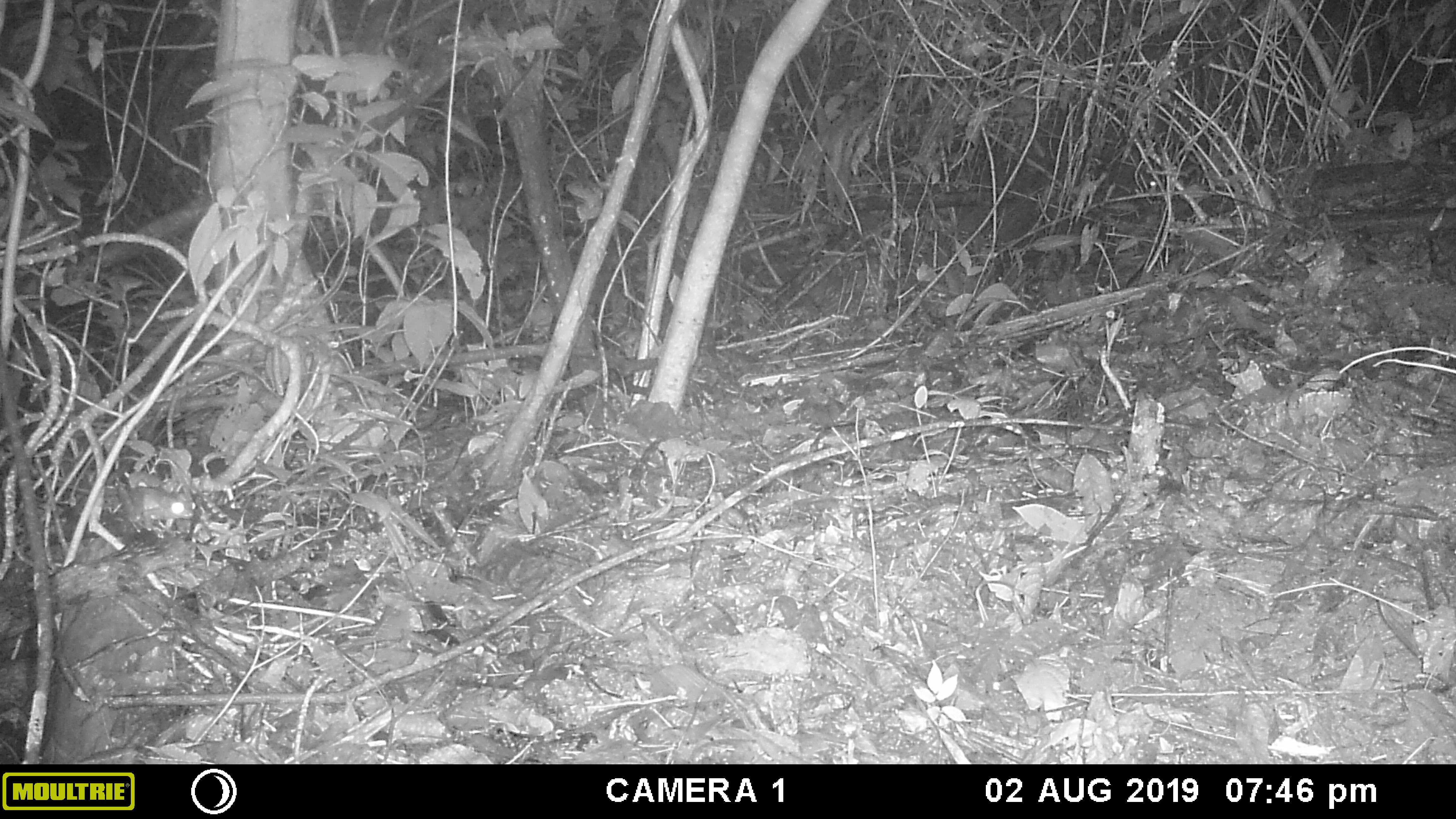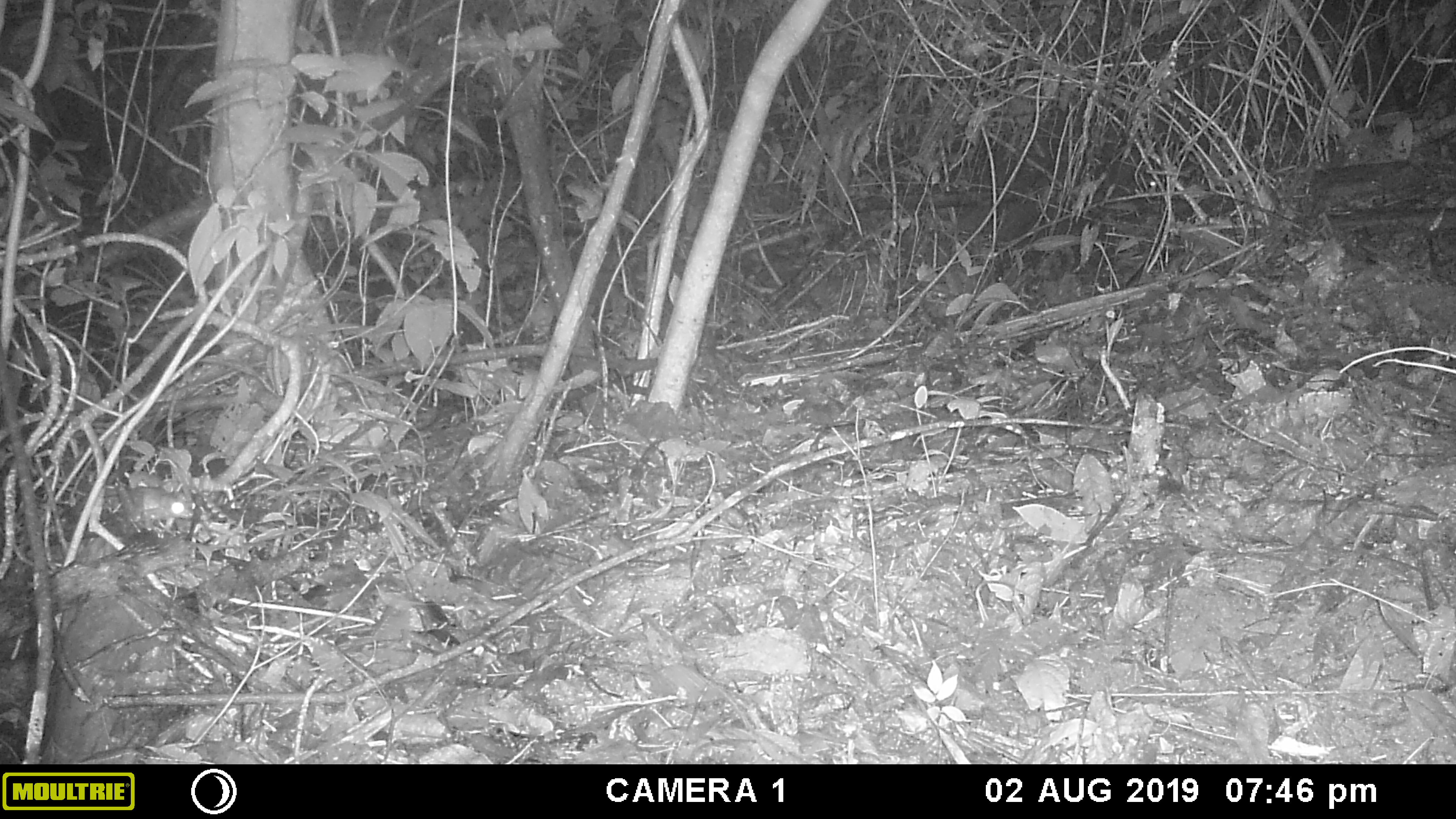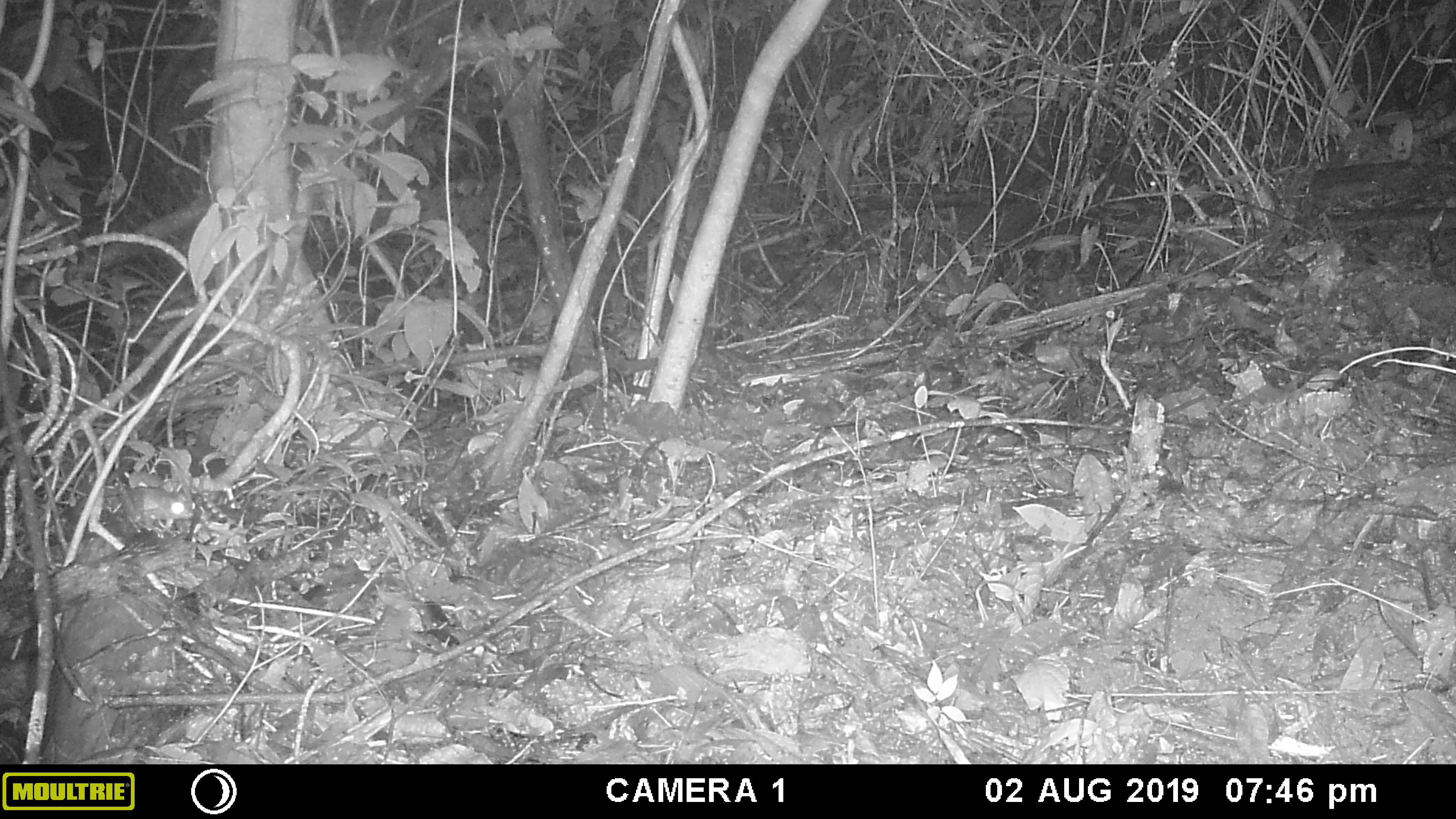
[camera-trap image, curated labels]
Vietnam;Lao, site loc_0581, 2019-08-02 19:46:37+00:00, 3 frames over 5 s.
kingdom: Animalia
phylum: Chordata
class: Mammalia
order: Rodentia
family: Muridae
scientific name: Muridae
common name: old-world mice and rats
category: unidentified murid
Unidentified murid (old-world mice and rats) (Muridae). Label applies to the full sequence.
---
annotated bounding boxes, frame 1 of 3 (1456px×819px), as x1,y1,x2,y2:
unidentified murid: 117,484,195,533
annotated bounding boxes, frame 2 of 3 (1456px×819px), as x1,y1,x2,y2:
unidentified murid: 116,484,195,531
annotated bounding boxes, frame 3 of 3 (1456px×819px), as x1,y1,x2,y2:
unidentified murid: 117,484,196,529